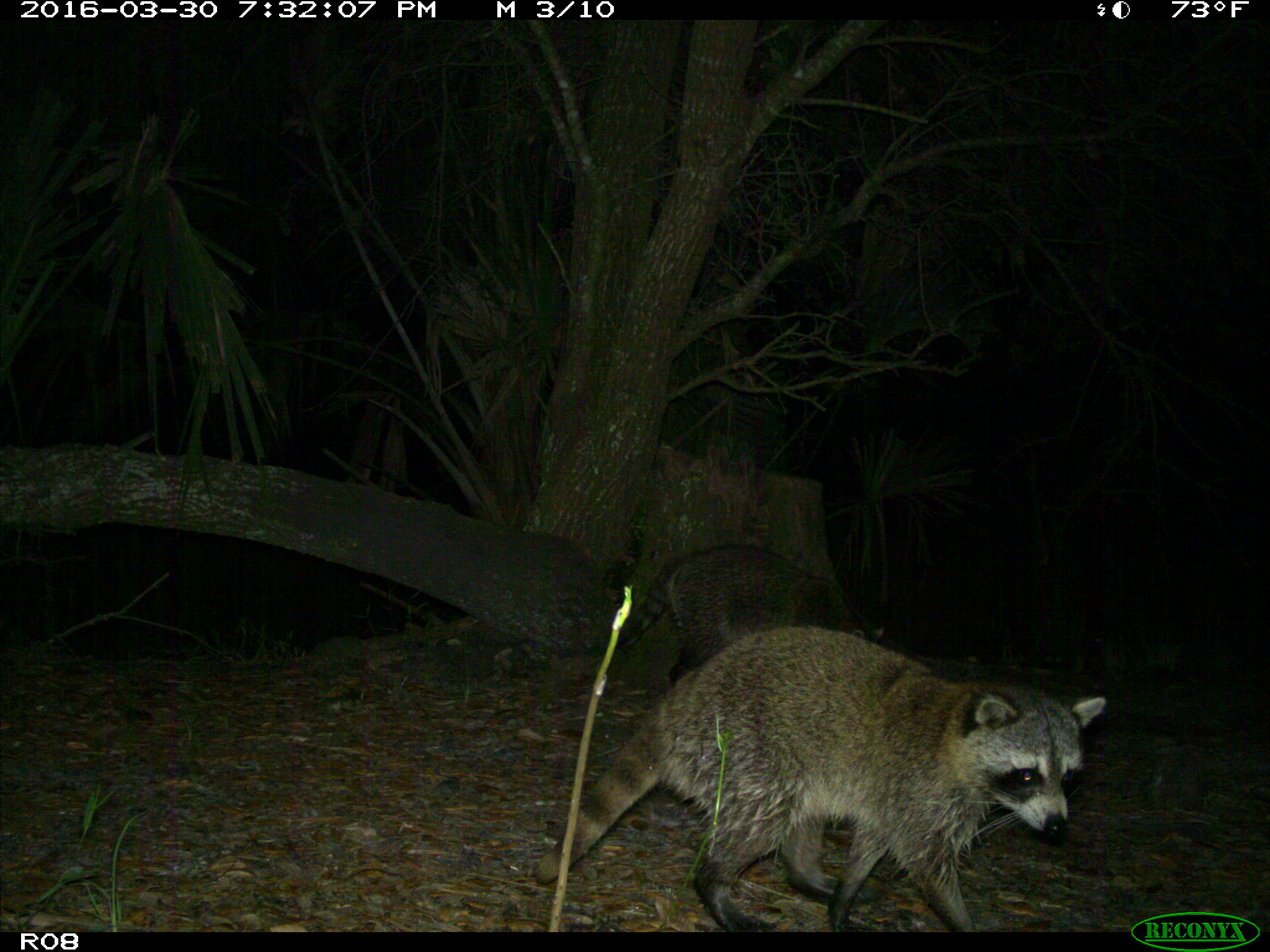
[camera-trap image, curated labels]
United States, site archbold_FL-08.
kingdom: Animalia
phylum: Chordata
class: Mammalia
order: Carnivora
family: Procyonidae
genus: Procyon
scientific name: Procyon lotor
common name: common raccoon